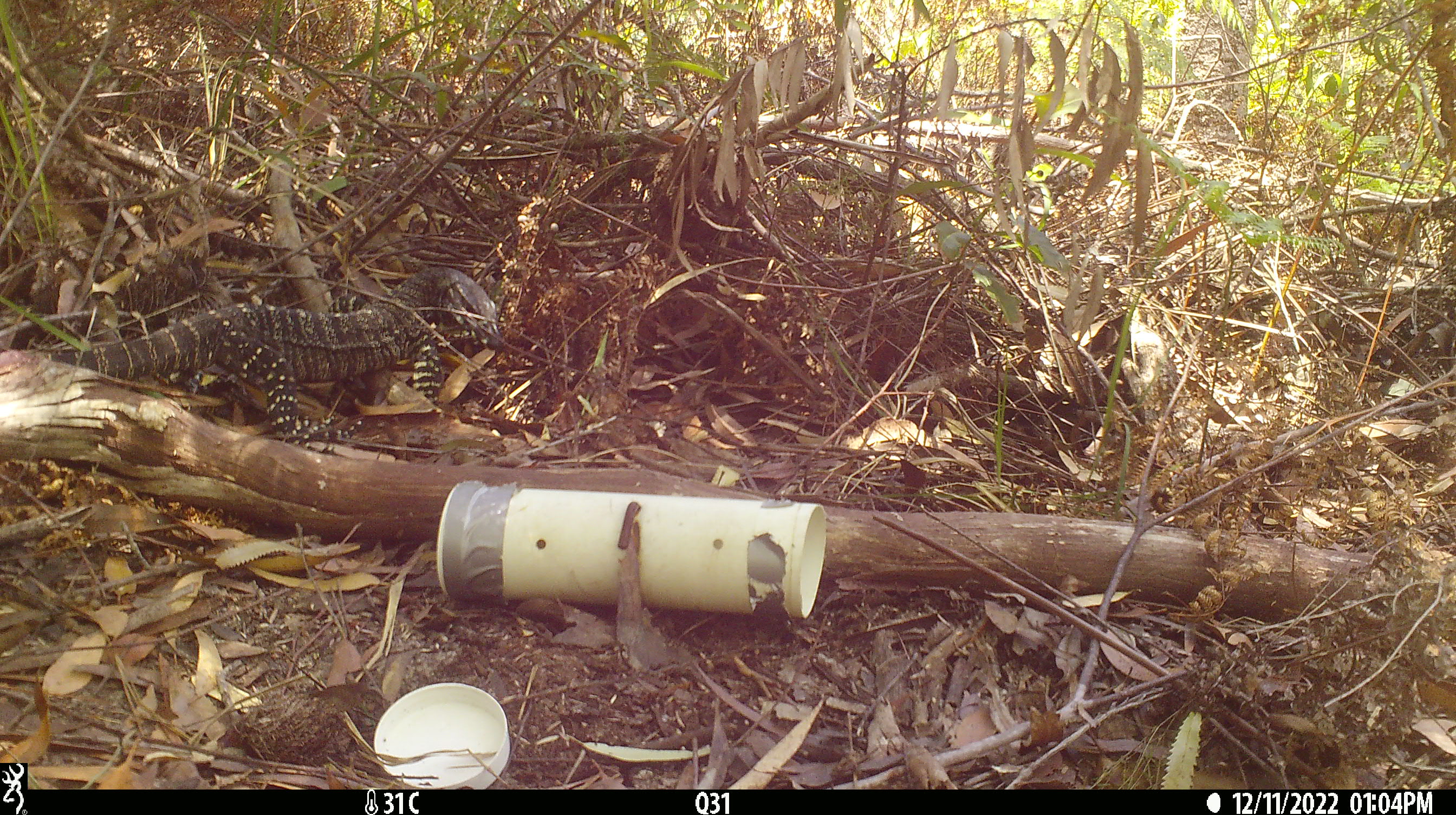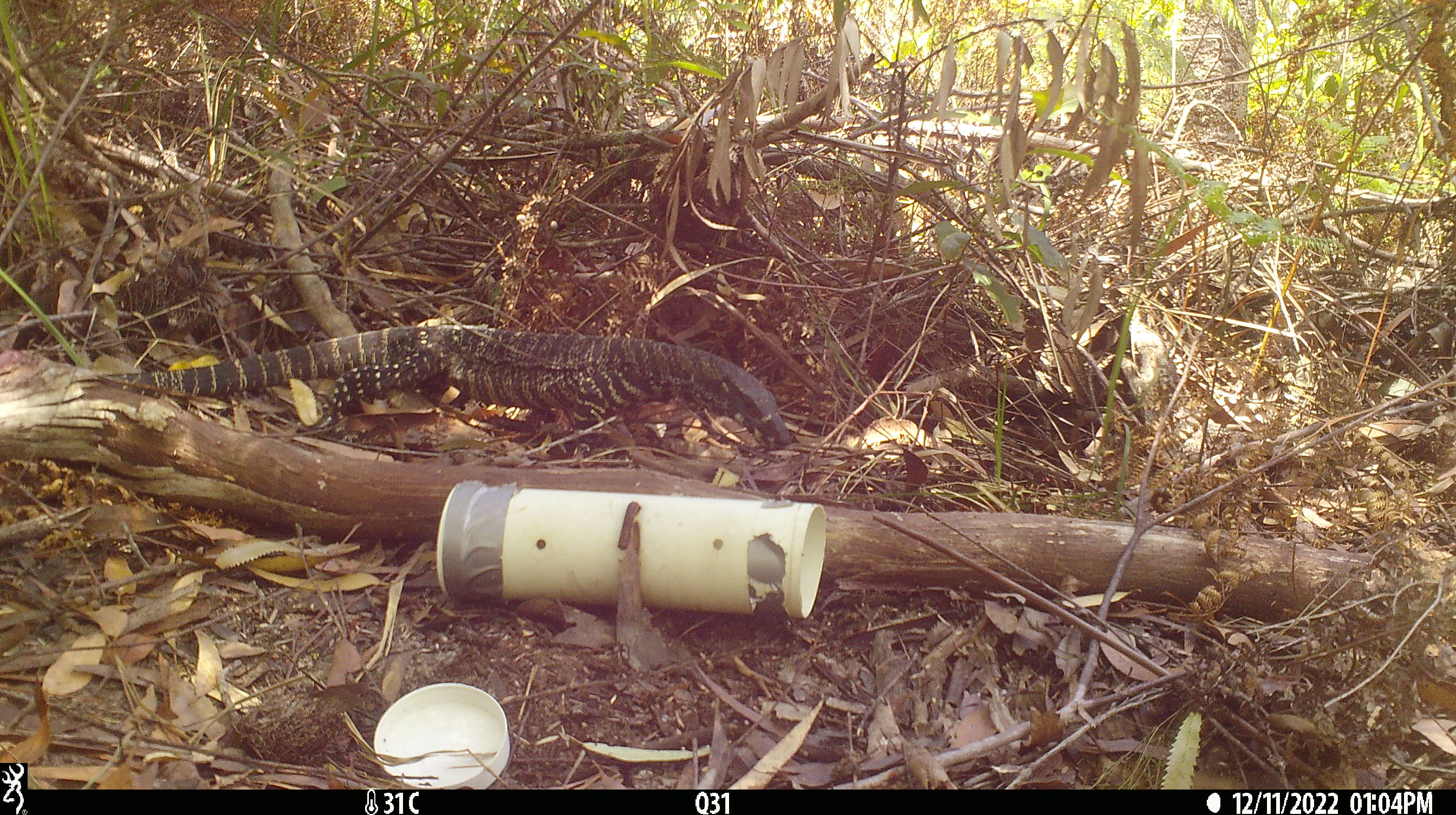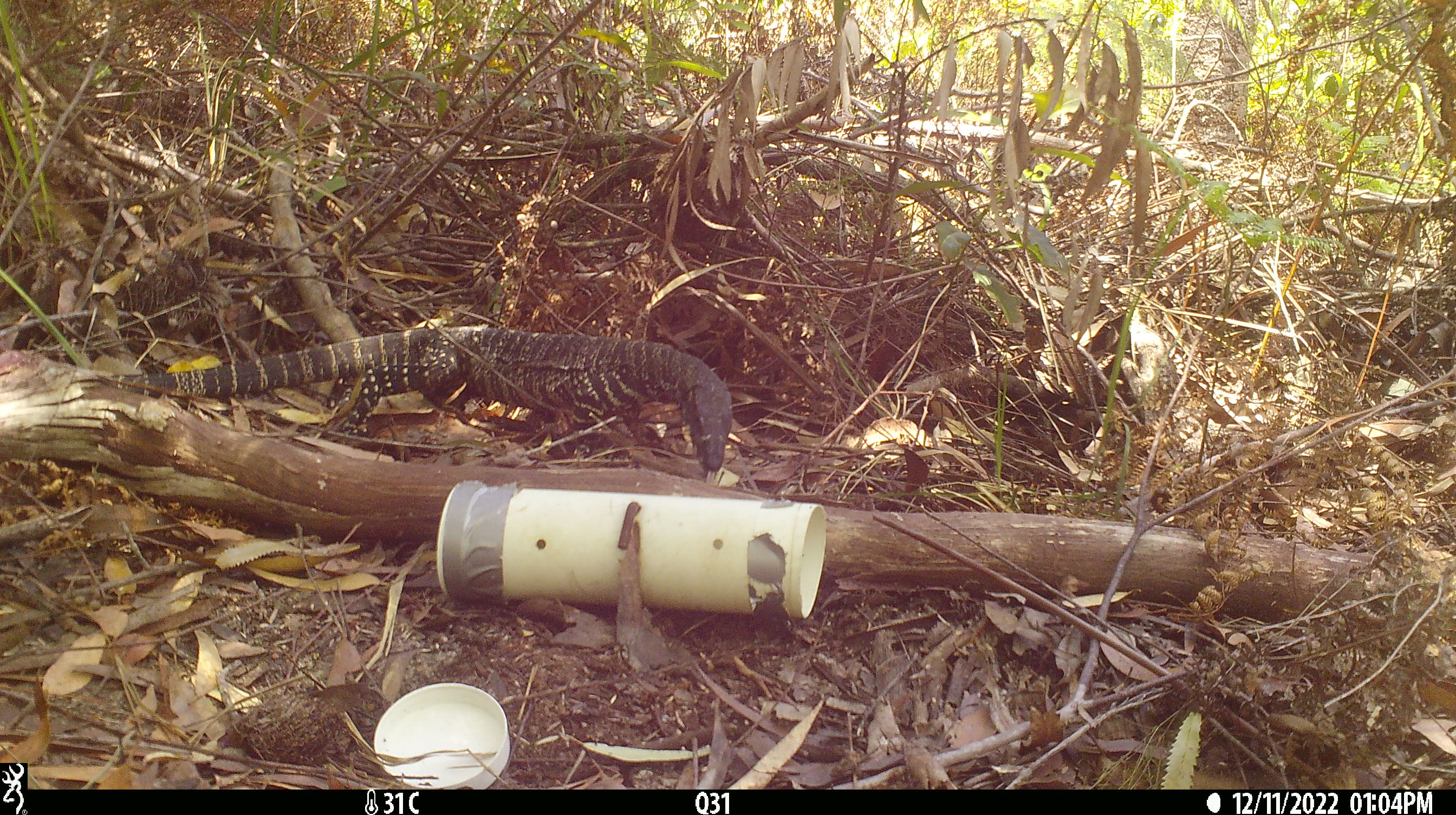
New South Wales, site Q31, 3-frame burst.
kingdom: Animalia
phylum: Chordata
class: Reptilia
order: Squamata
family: Varanidae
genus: Varanus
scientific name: Varanus varius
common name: lace monitor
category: goanna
Goanna (lace monitor) (Varanus varius).